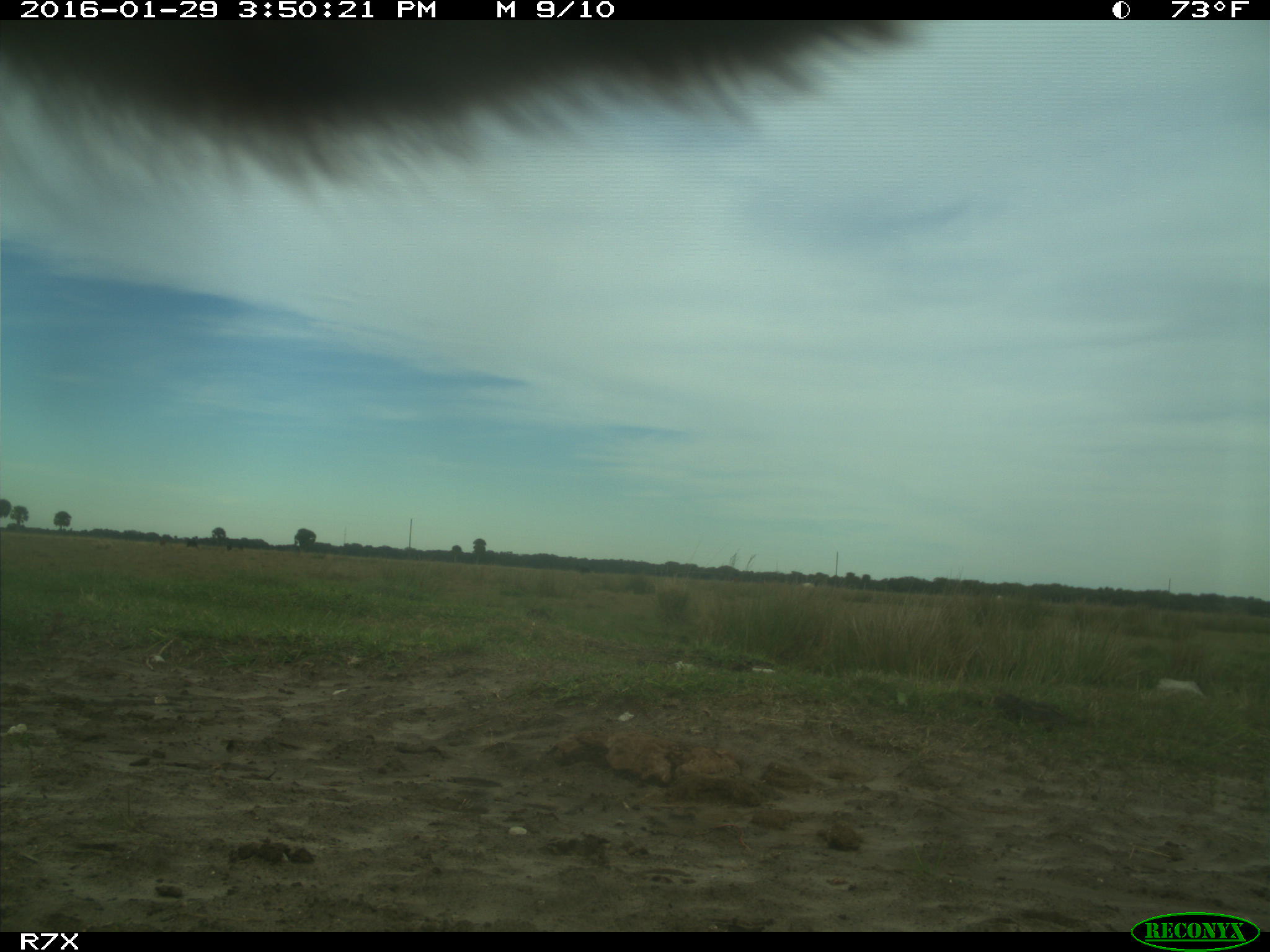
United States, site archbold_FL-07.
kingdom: Animalia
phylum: Chordata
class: Mammalia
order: Artiodactyla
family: Bovidae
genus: Bos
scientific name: Bos taurus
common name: domestic cow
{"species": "Bos taurus (domestic cow)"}